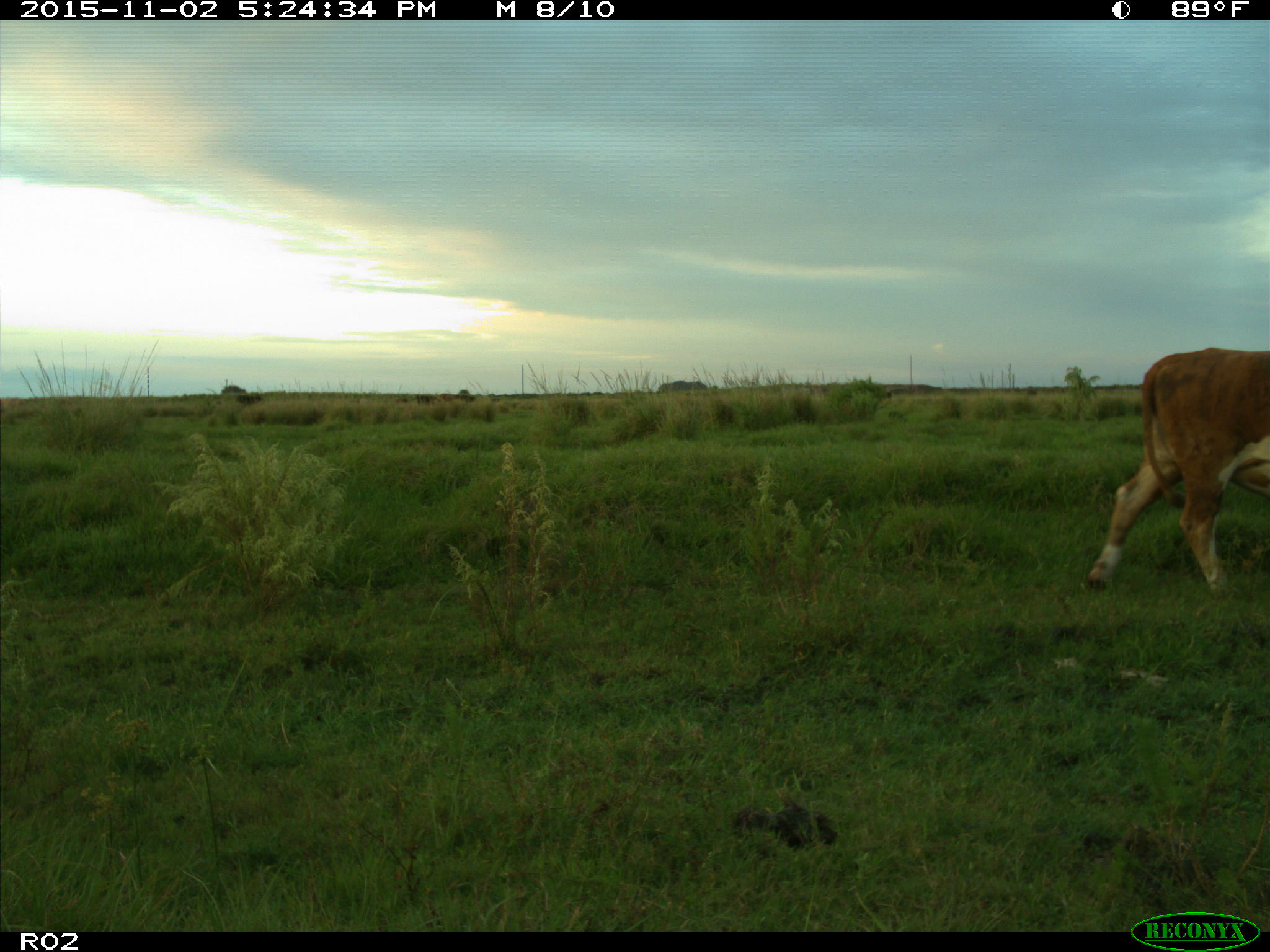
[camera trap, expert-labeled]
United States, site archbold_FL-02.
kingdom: Animalia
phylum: Chordata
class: Mammalia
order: Artiodactyla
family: Bovidae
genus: Bos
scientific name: Bos taurus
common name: domestic cow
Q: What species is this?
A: Bos taurus (domestic cow).